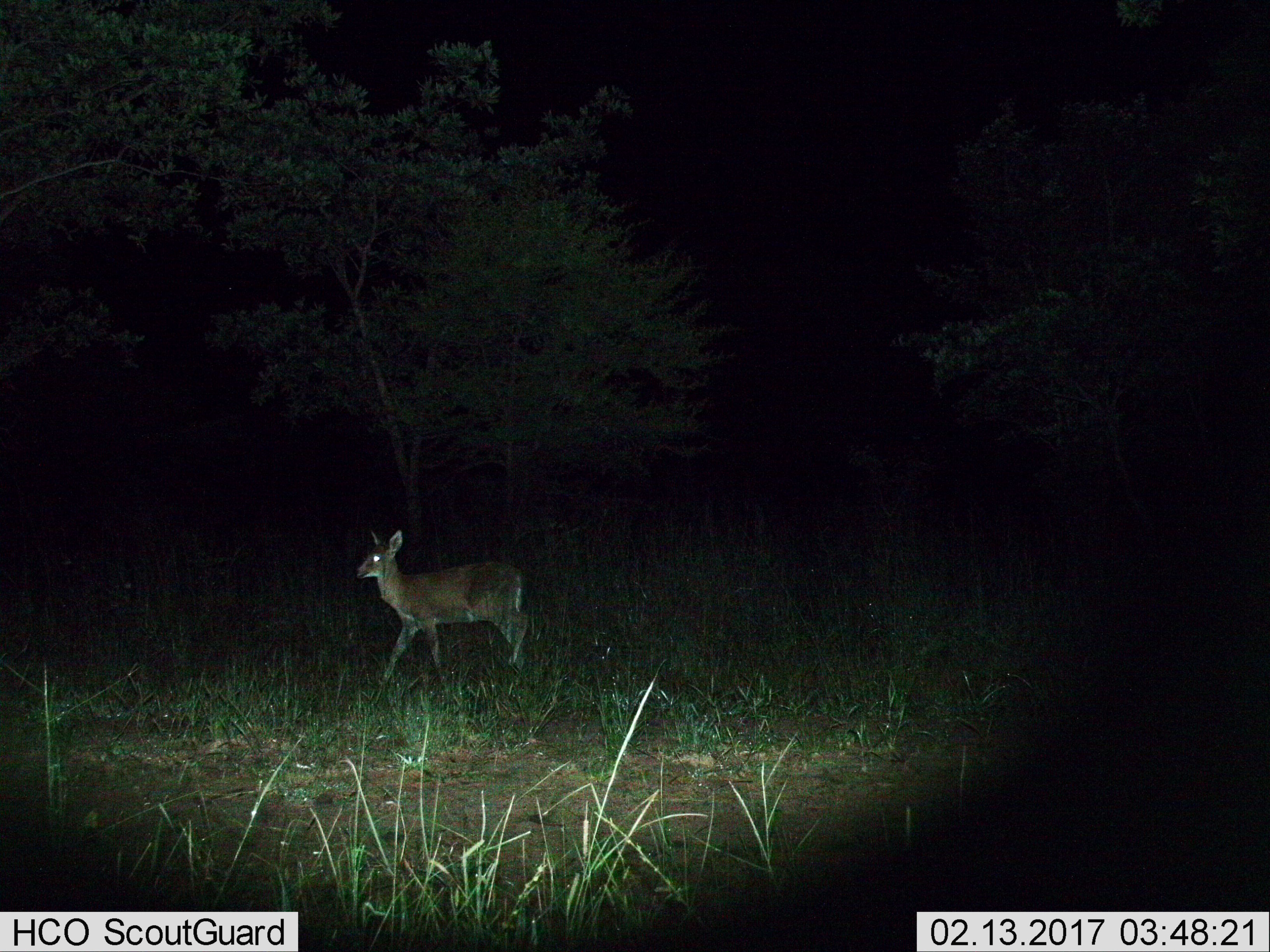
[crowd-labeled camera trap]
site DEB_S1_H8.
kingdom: Animalia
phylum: Chordata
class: Mammalia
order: Artiodactyla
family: Bovidae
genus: Sylvicapra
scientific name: Sylvicapra grimmia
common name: common duiker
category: duikercommongrey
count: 1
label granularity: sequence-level